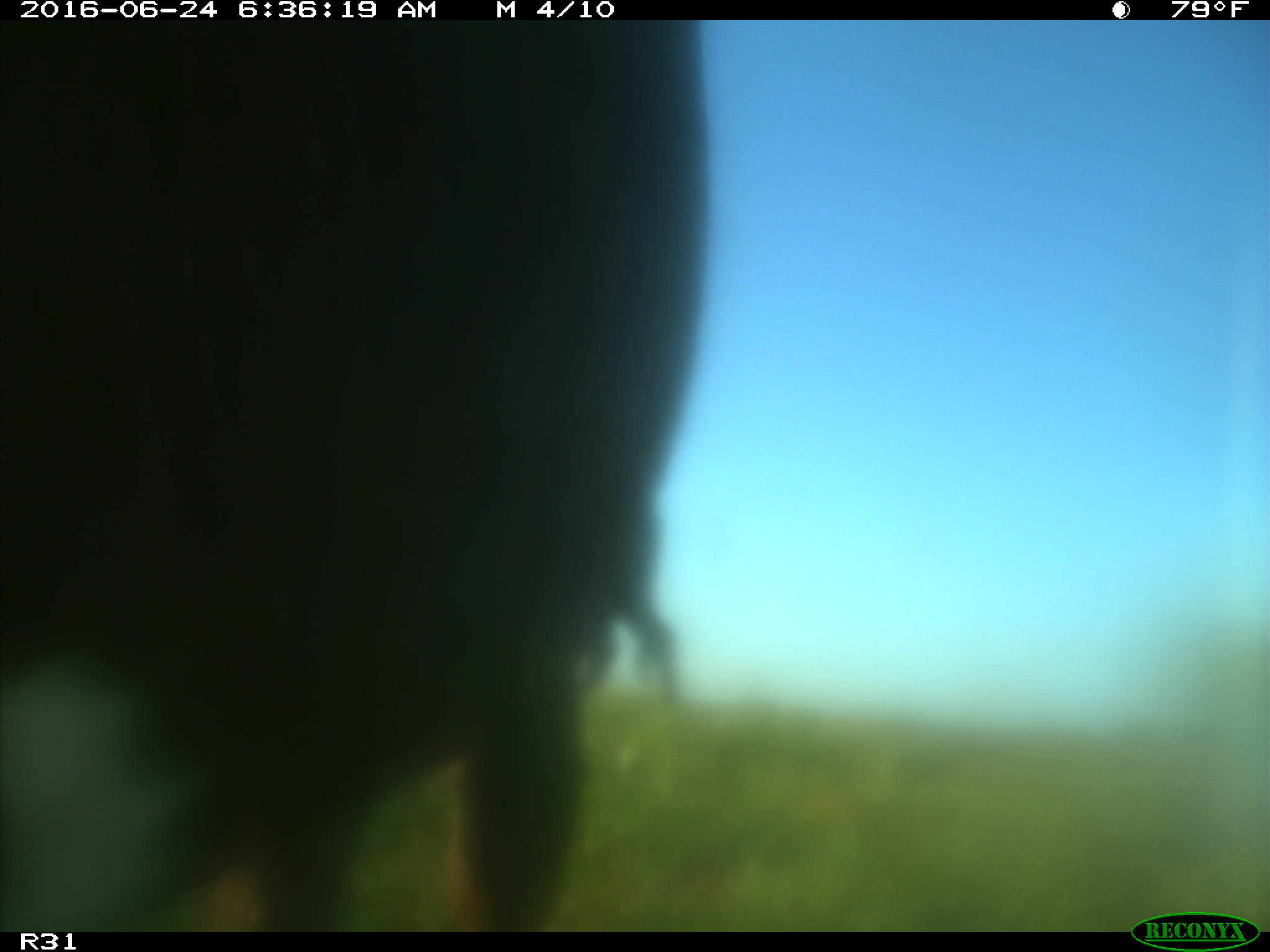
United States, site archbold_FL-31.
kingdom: Animalia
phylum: Chordata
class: Mammalia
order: Artiodactyla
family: Bovidae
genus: Bos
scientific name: Bos taurus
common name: domestic cow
Bos taurus (domestic cow).